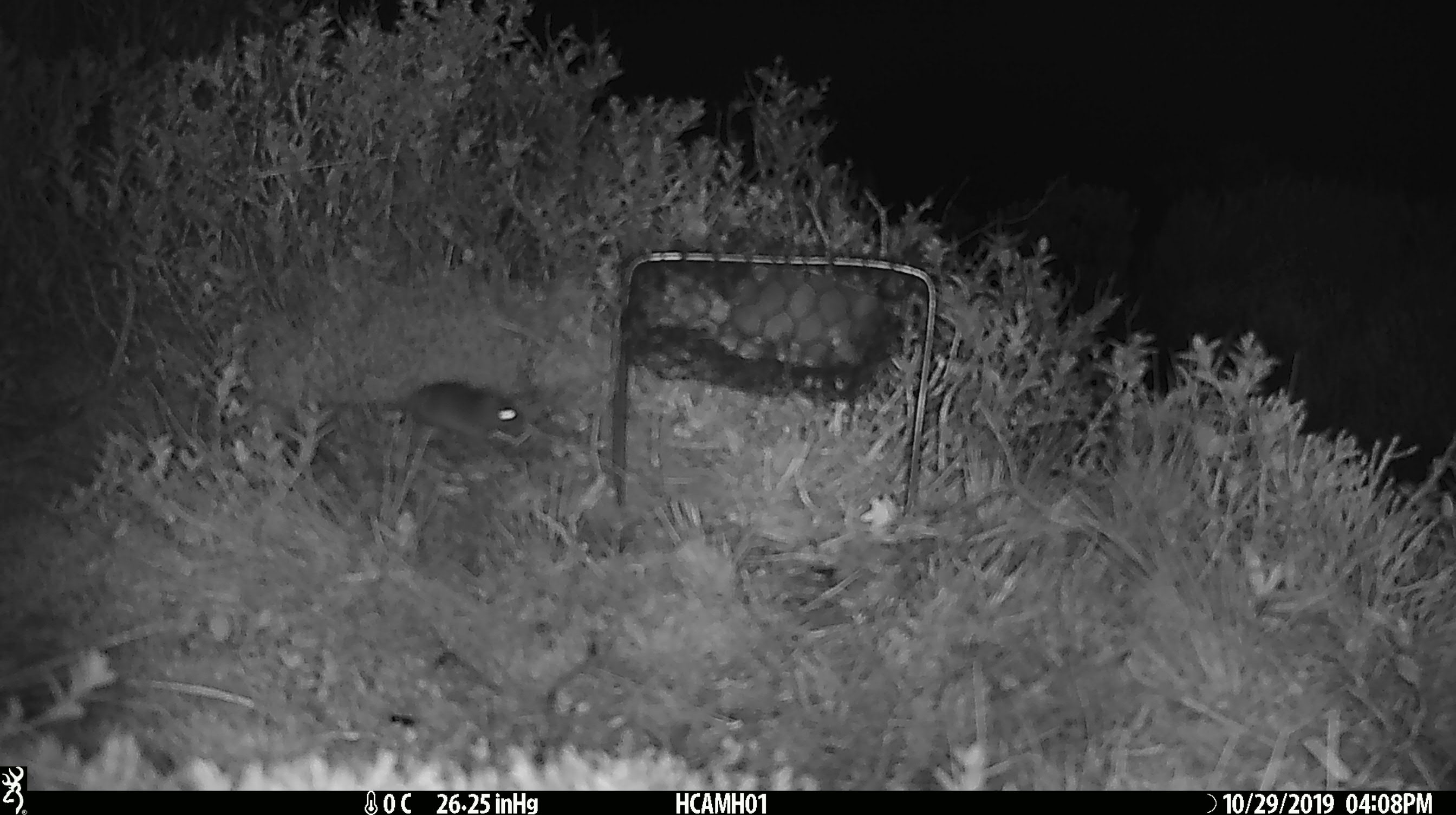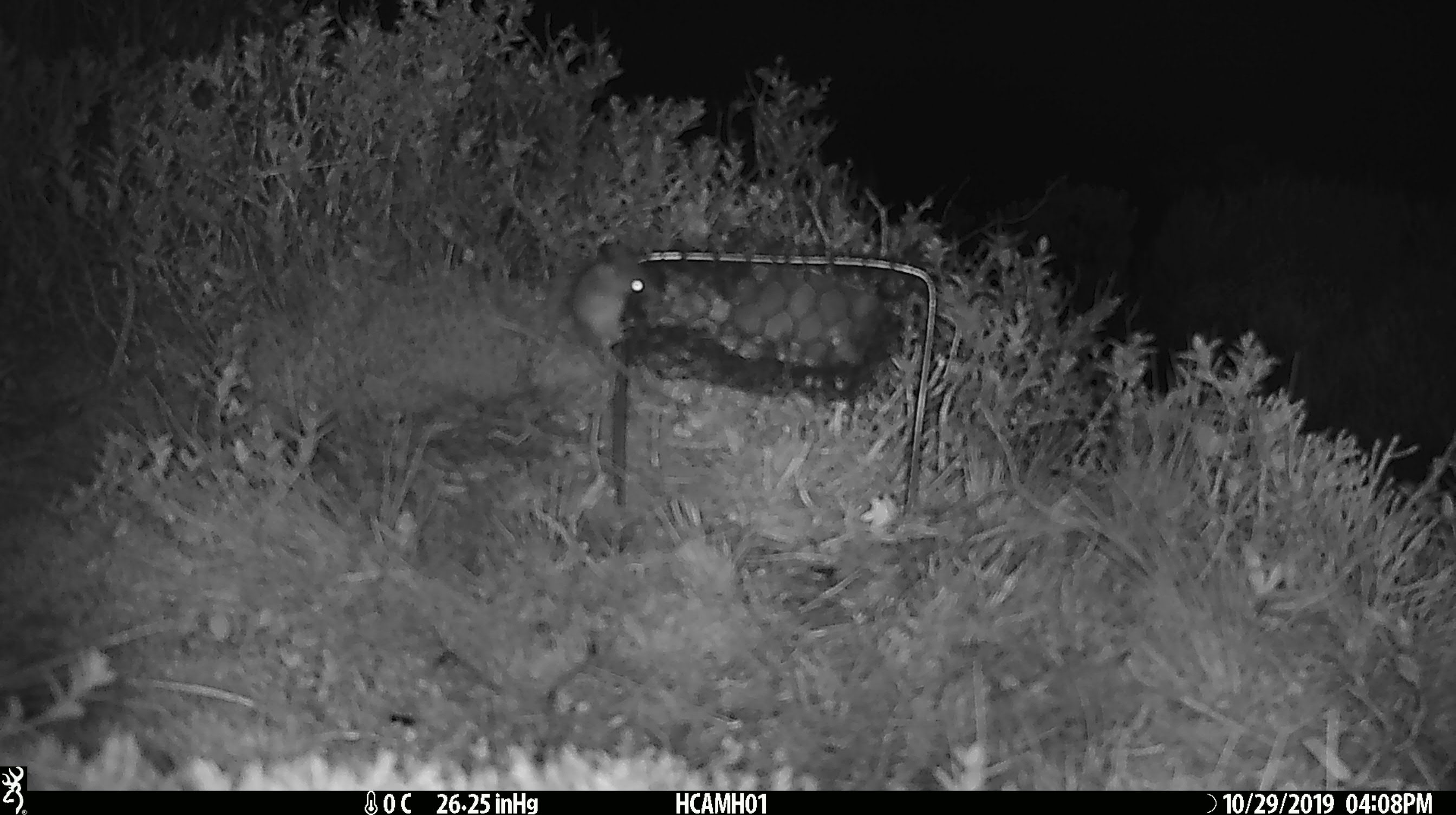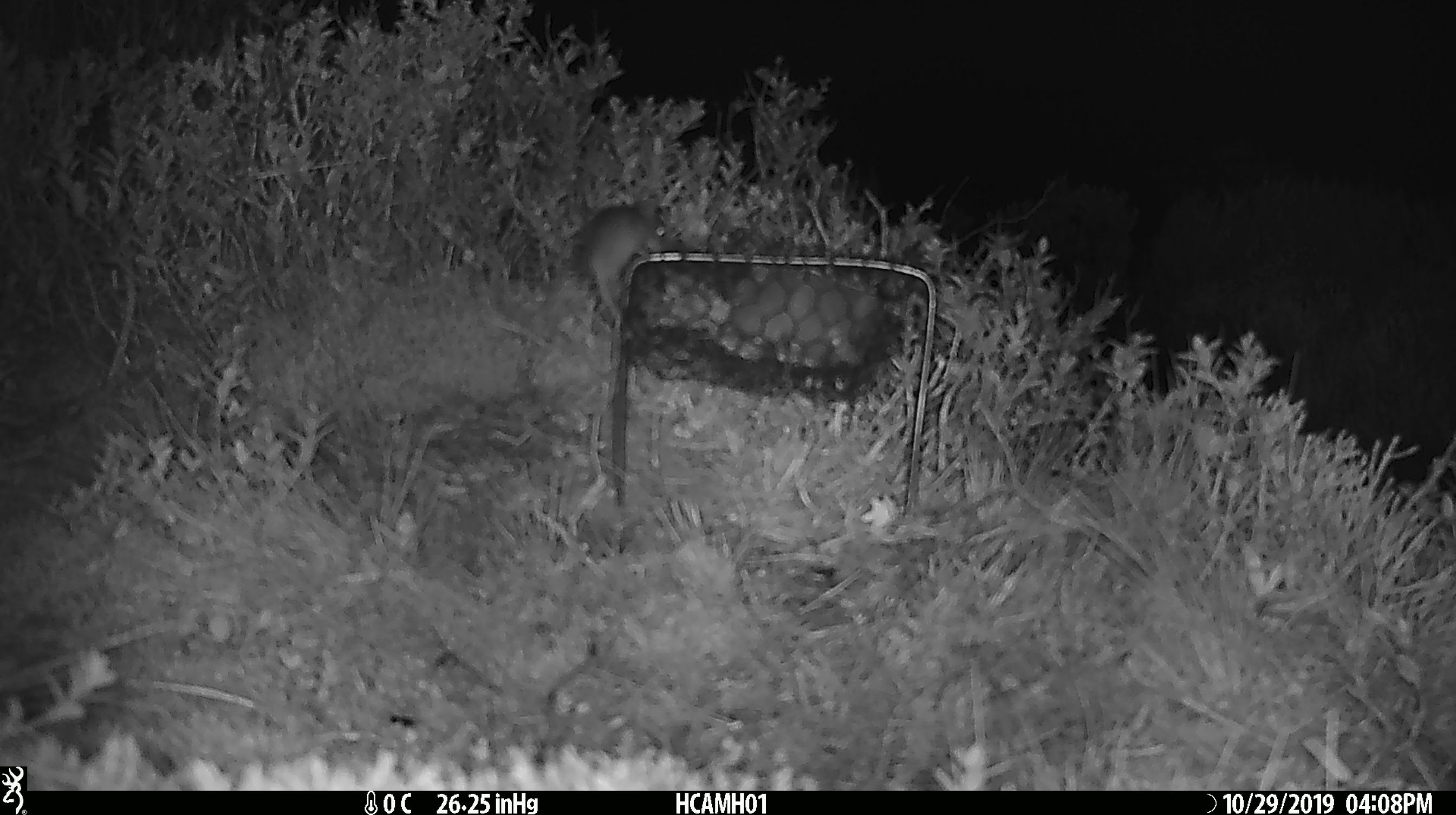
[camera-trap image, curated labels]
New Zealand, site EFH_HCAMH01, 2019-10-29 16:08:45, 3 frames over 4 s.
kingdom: Animalia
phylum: Chordata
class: Mammalia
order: Rodentia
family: Muridae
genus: Mus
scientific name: Mus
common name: mouse